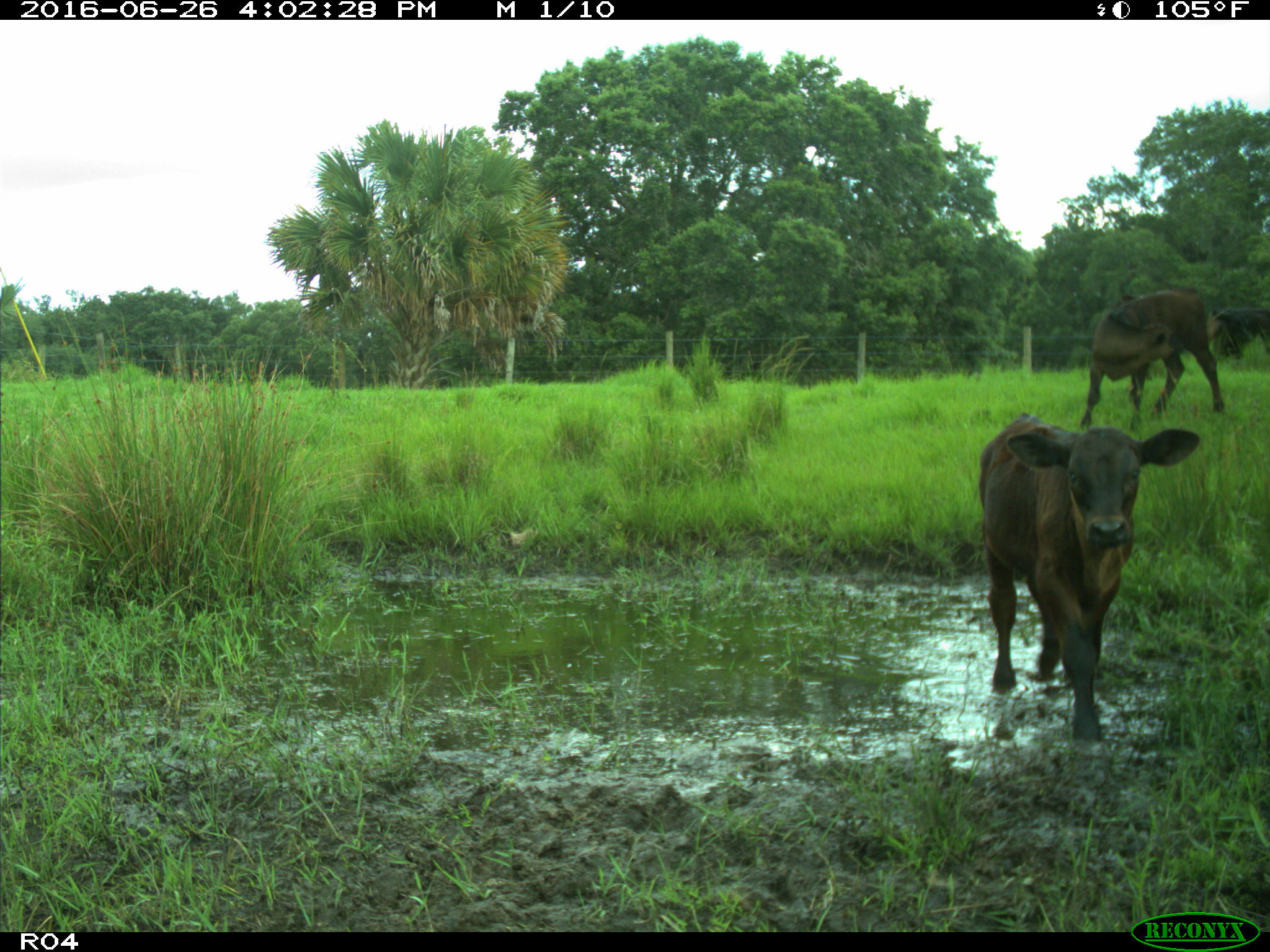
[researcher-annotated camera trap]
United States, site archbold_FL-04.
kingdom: Animalia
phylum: Chordata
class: Mammalia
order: Artiodactyla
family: Bovidae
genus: Bos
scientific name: Bos taurus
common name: domestic cow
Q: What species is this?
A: Bos taurus (domestic cow).